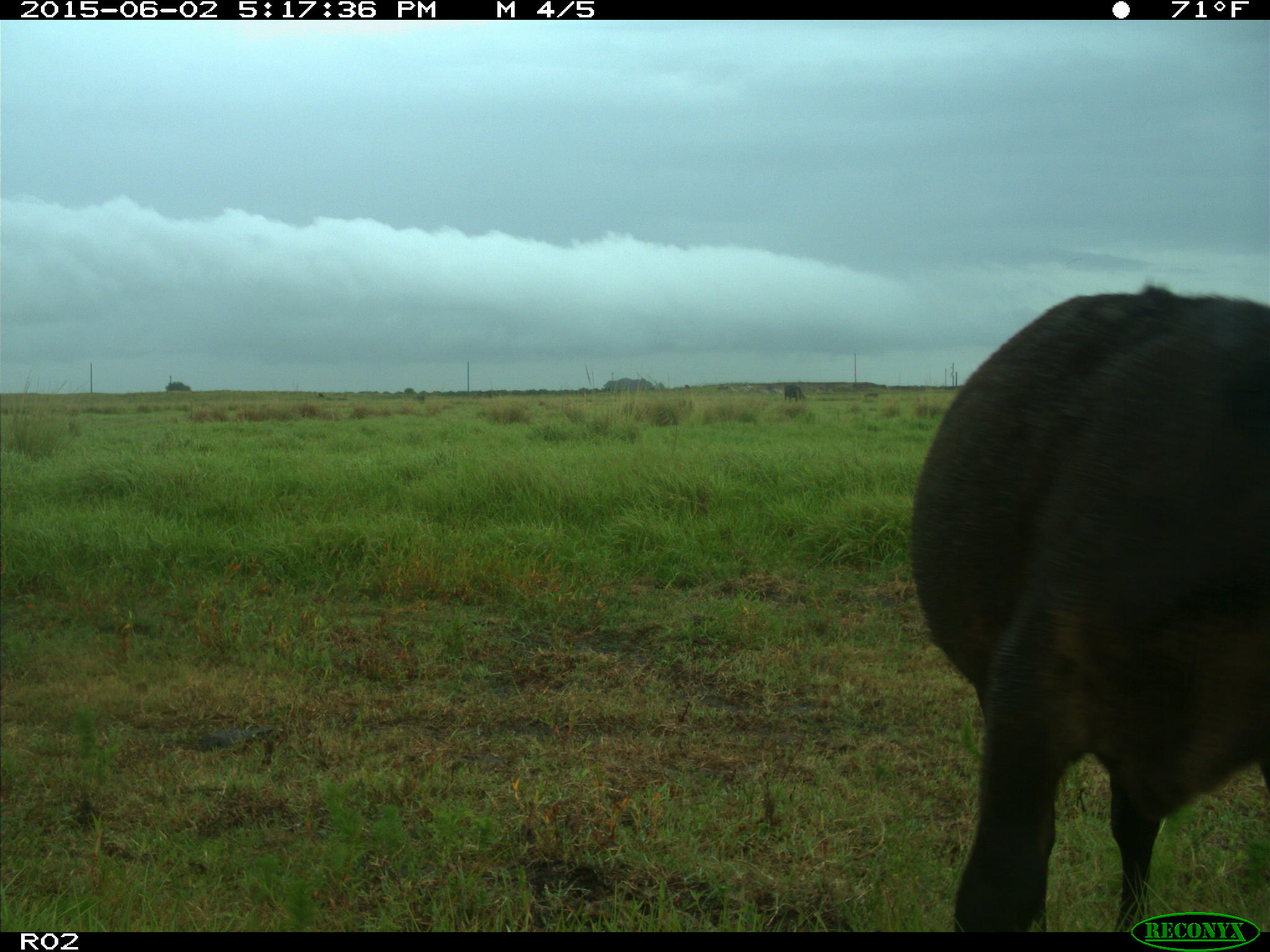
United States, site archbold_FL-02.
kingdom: Animalia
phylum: Chordata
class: Mammalia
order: Artiodactyla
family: Bovidae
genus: Bos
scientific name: Bos taurus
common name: domestic cow